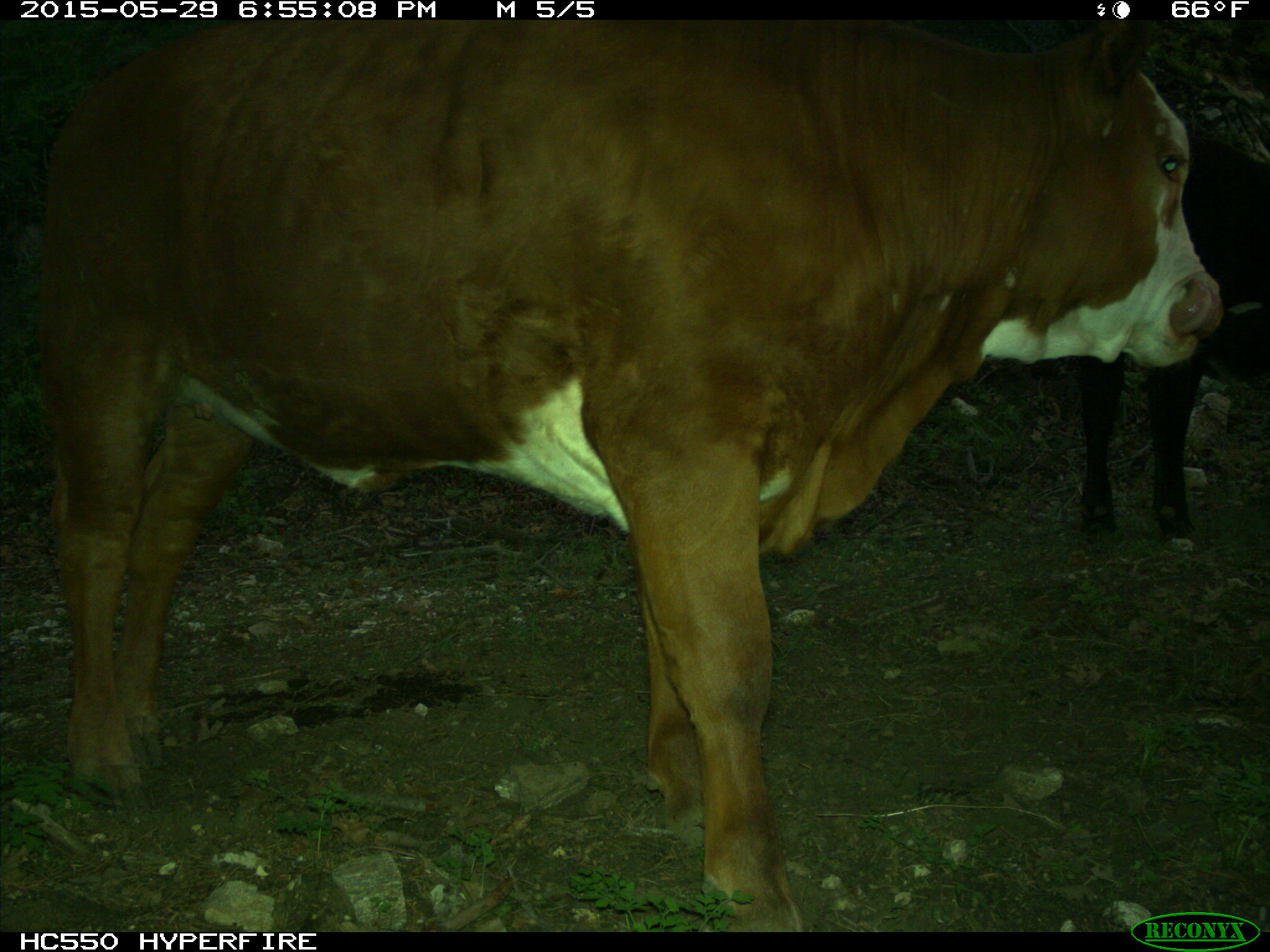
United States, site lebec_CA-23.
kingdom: Animalia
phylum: Chordata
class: Mammalia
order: Artiodactyla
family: Bovidae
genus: Bos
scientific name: Bos taurus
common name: domestic cow